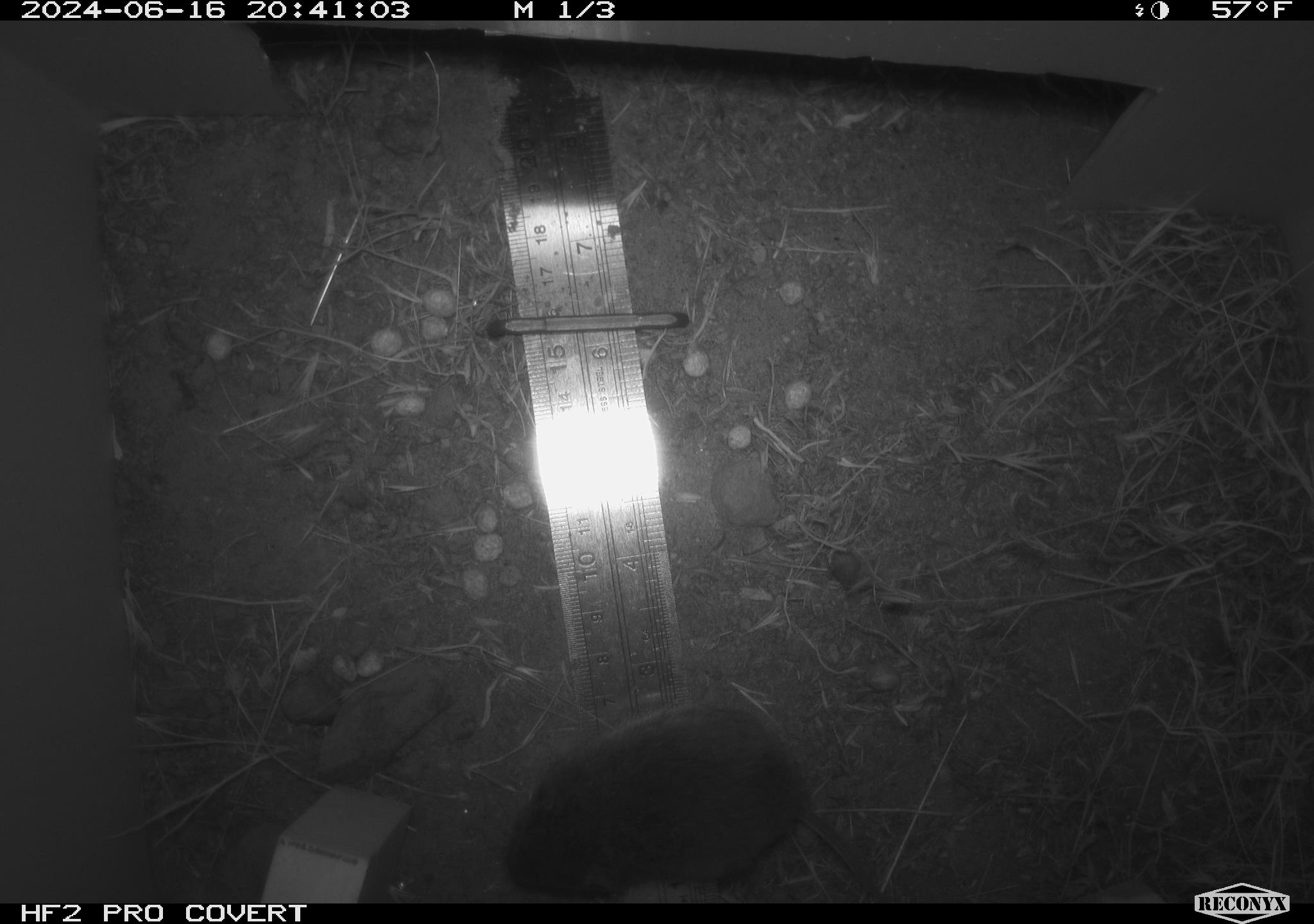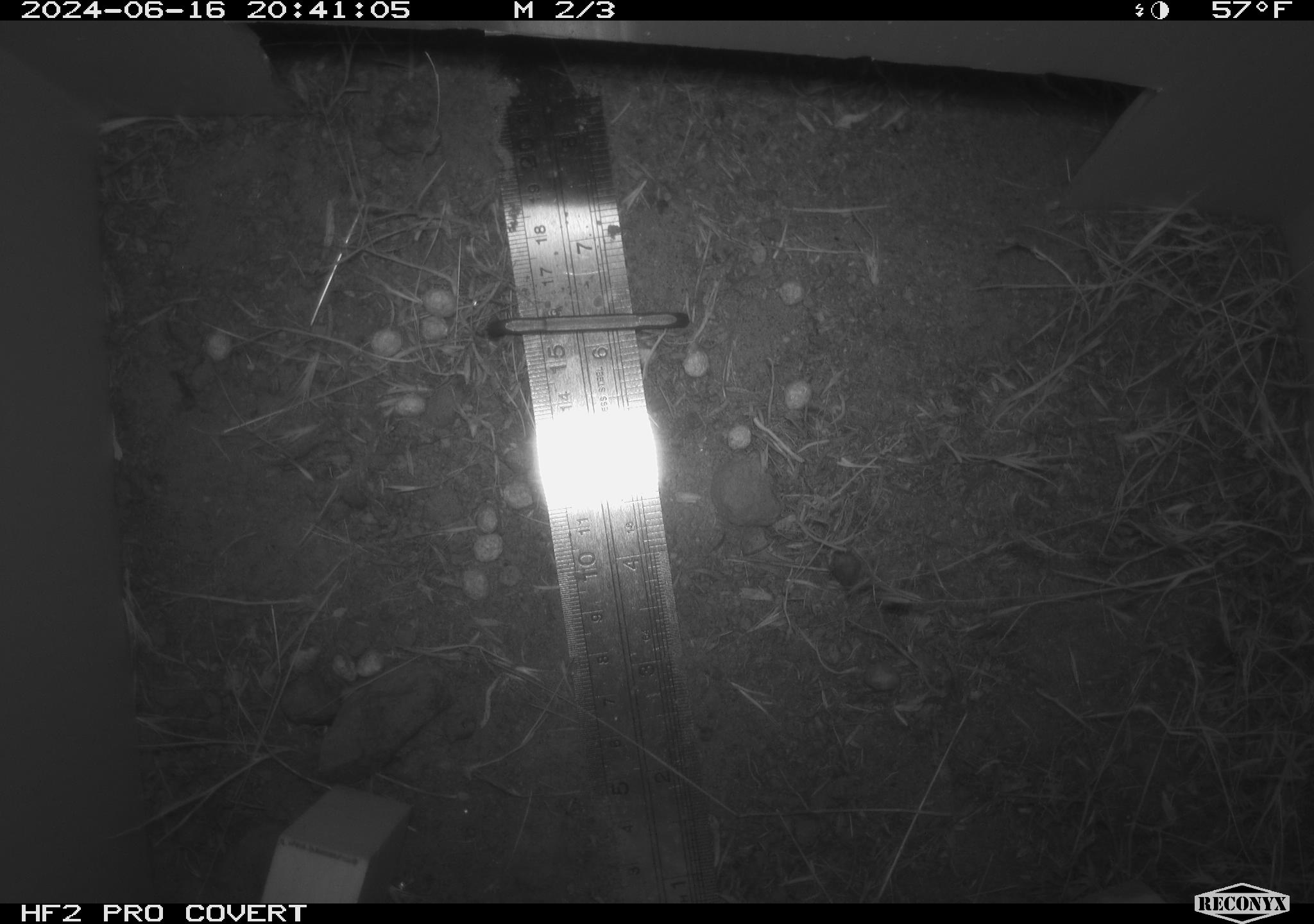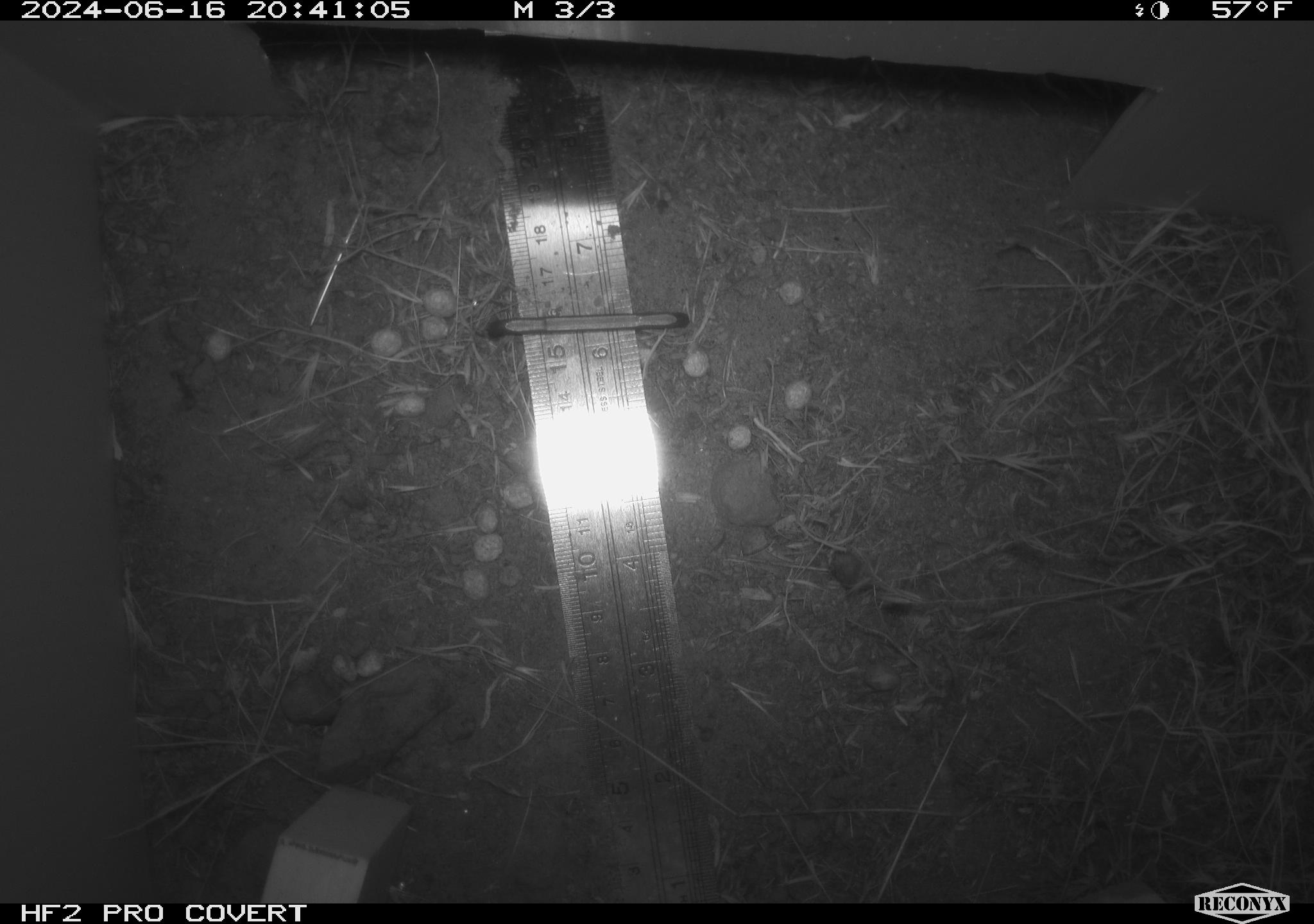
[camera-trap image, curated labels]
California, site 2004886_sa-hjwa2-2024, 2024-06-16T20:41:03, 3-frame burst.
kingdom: Animalia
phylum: Chordata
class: Mammalia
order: Rodentia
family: Cricetidae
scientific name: Cricetidae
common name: hamsters, voles, lemmings, and allies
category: cricetidae family